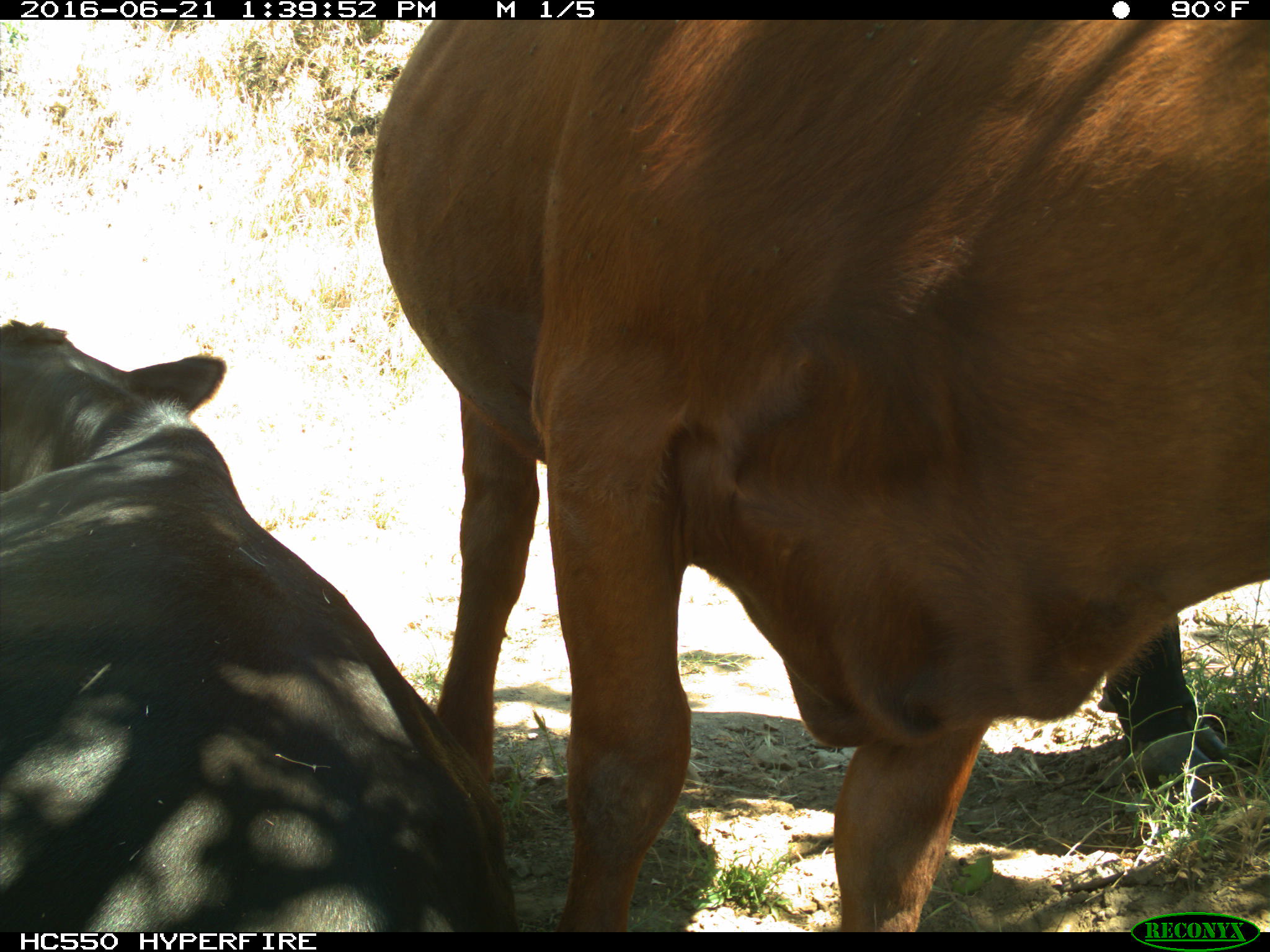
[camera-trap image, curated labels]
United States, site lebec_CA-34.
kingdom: Animalia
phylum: Chordata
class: Mammalia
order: Artiodactyla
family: Bovidae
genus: Bos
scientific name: Bos taurus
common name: domestic cow